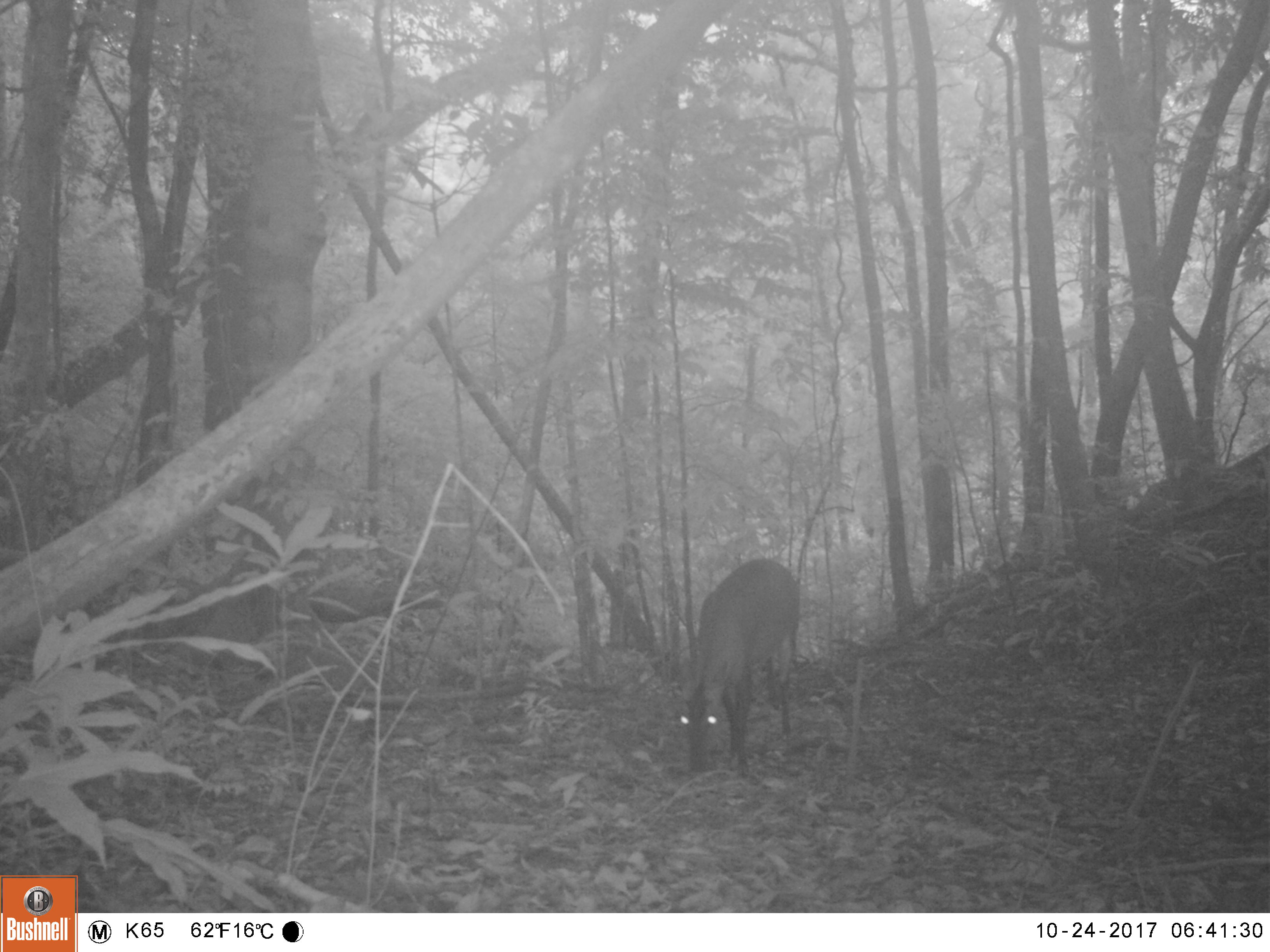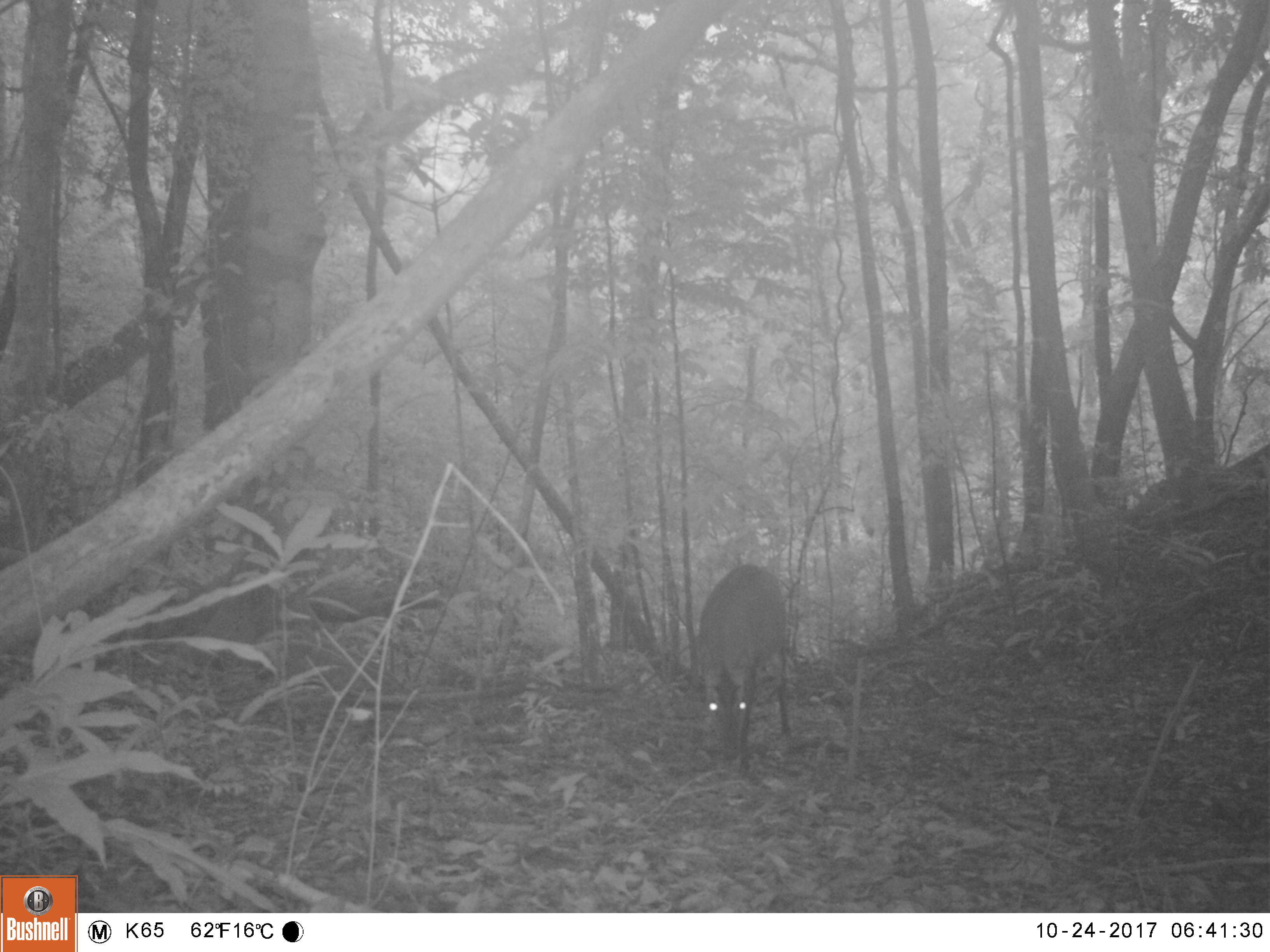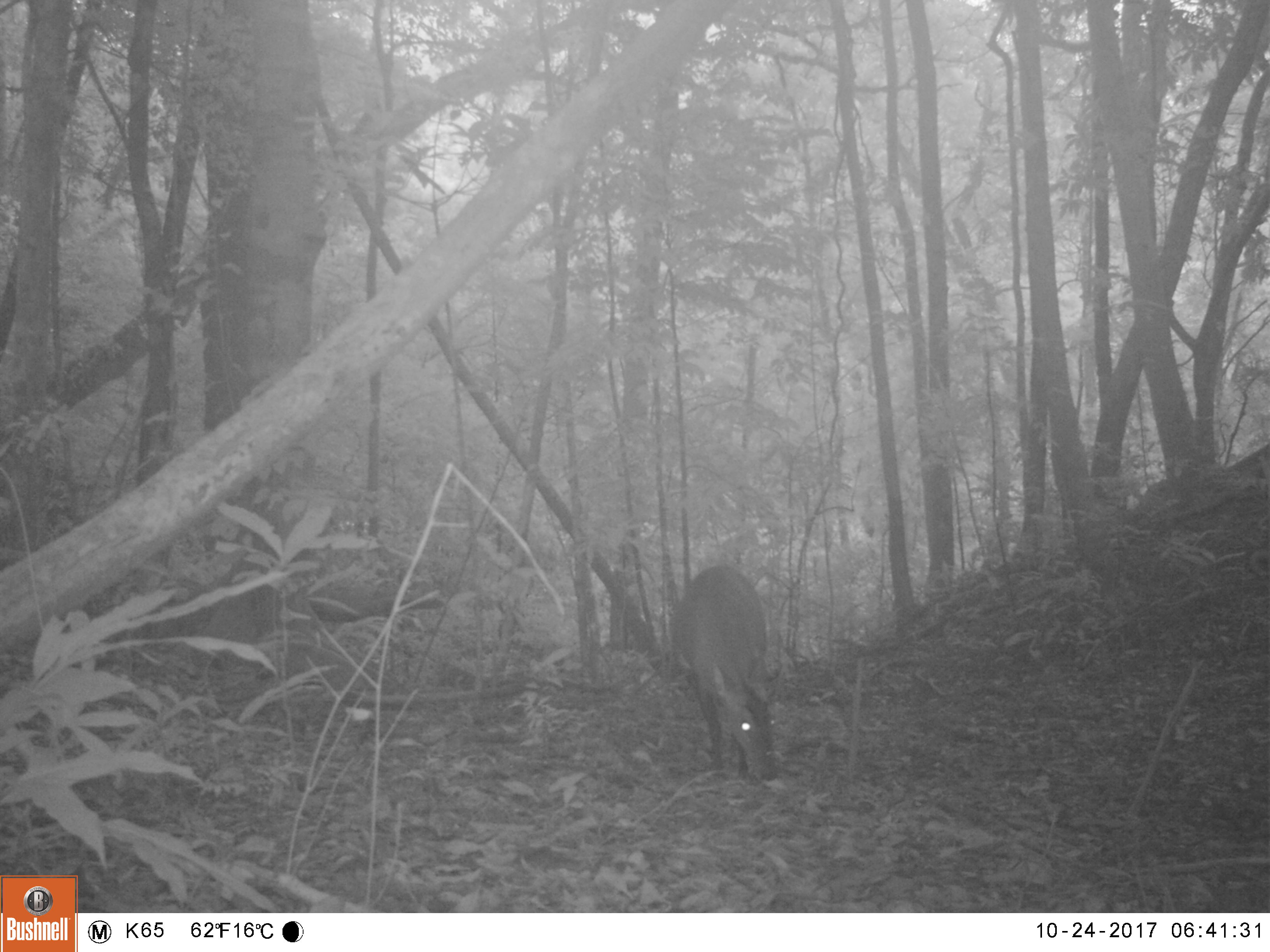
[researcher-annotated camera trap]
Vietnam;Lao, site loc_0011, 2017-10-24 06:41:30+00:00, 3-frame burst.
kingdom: Animalia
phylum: Chordata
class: Mammalia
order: Artiodactyla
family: Cervidae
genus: Muntiacus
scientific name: Muntiacus vuquangensis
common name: large-antlered muntjac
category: large antlered muntjac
Large antlered muntjac (large-antlered muntjac) (Muntiacus vuquangensis). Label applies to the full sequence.